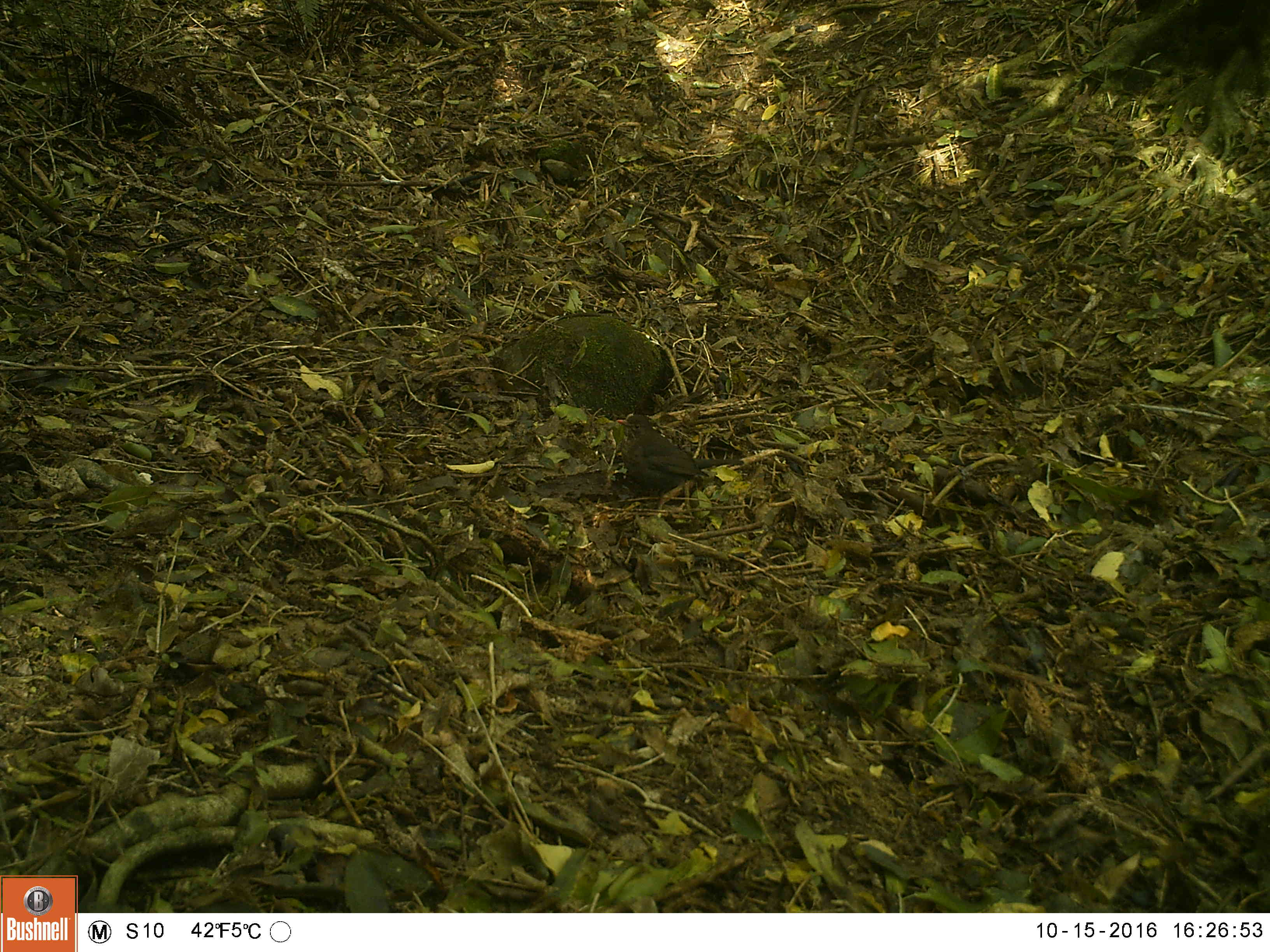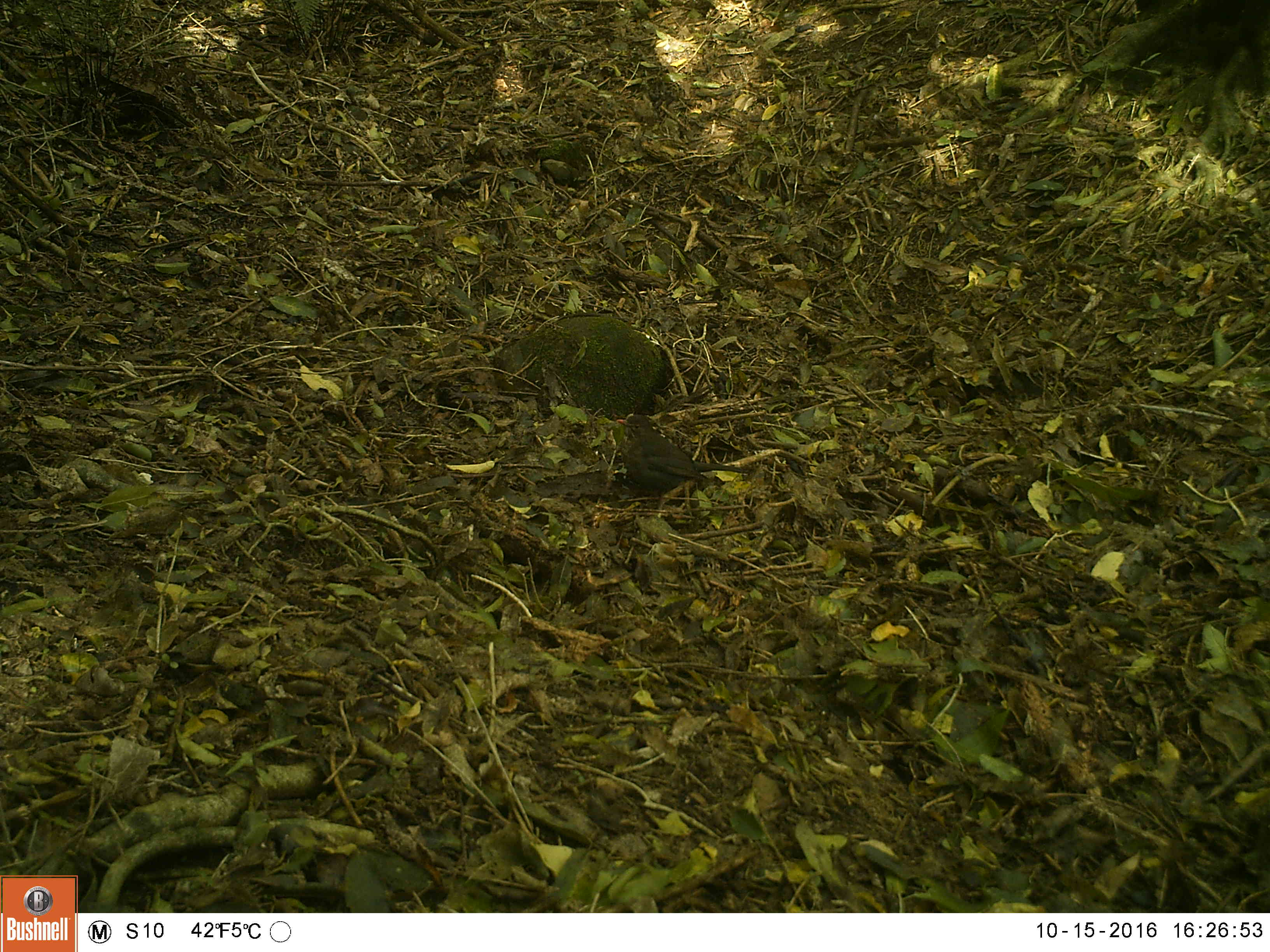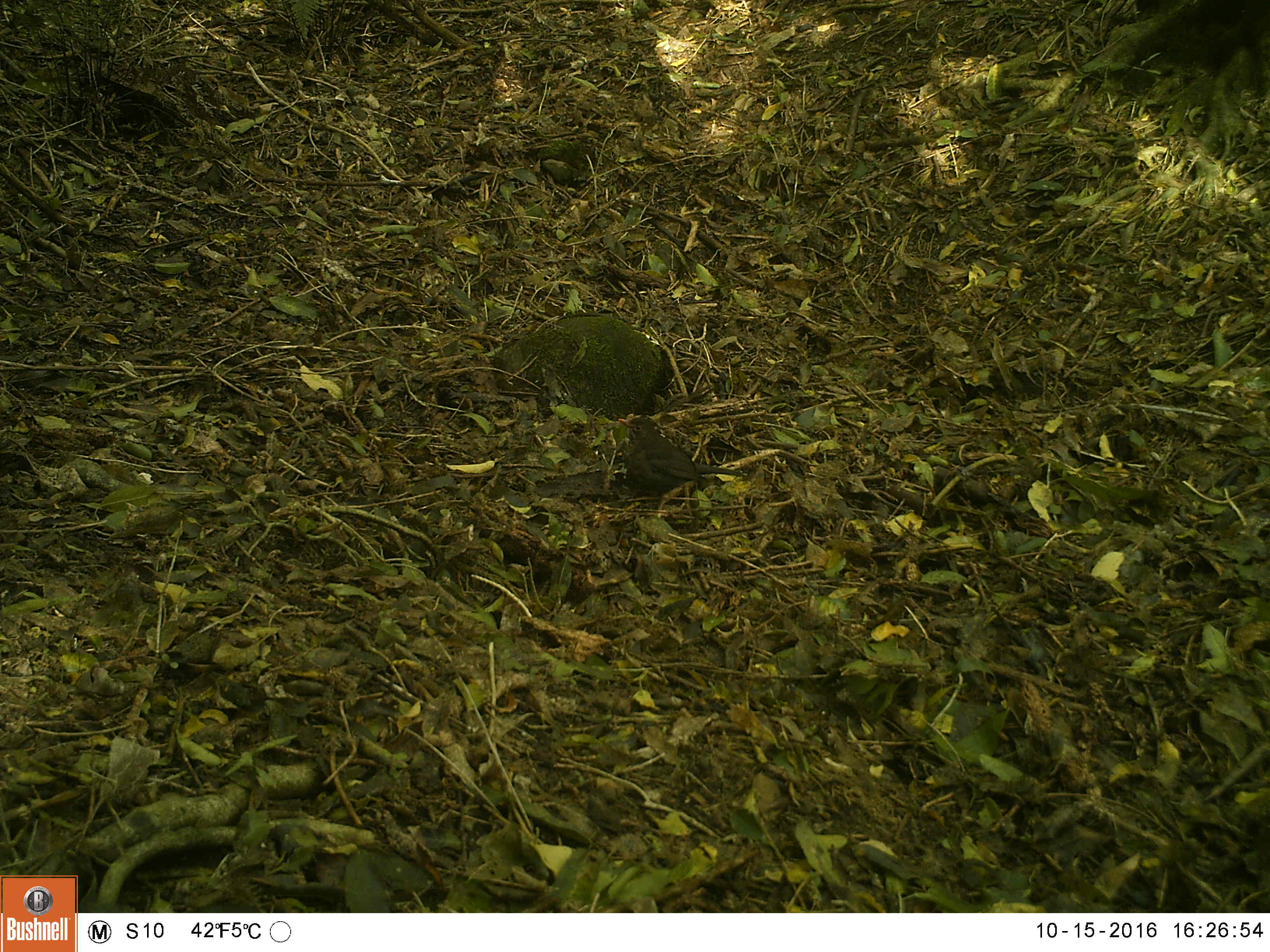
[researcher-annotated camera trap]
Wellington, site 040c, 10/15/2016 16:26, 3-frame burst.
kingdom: Animalia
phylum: Chordata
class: Aves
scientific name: Aves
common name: bird